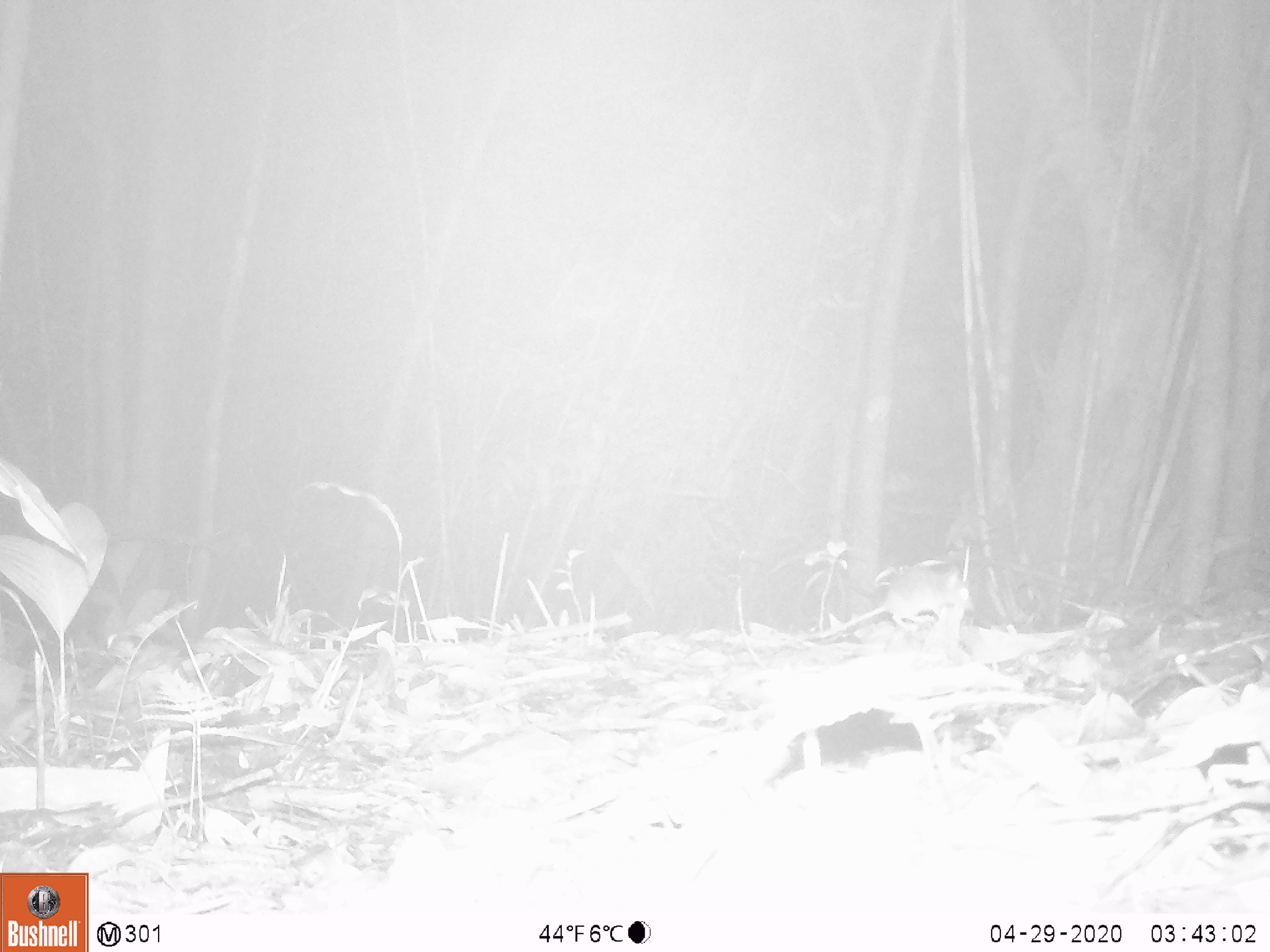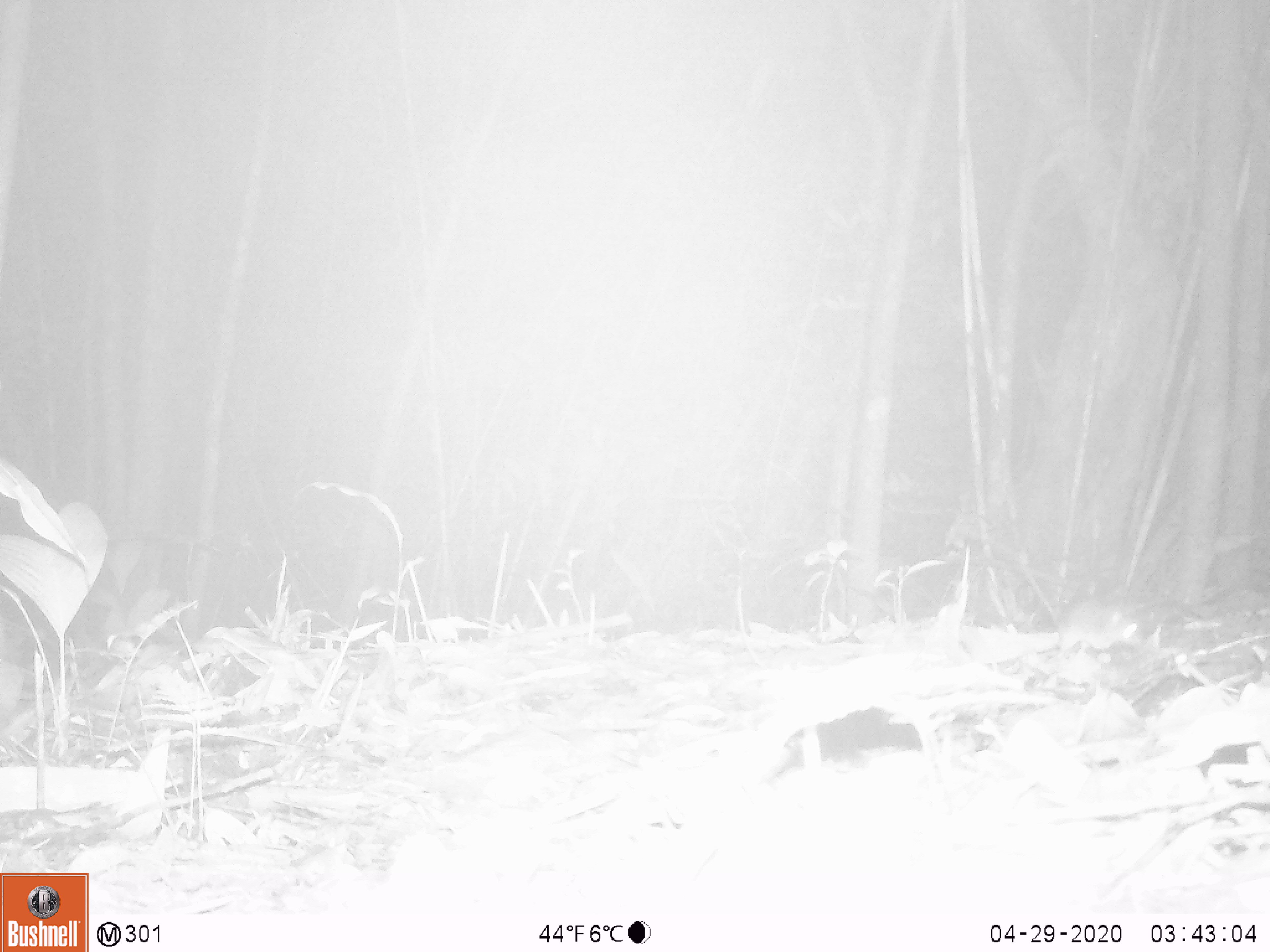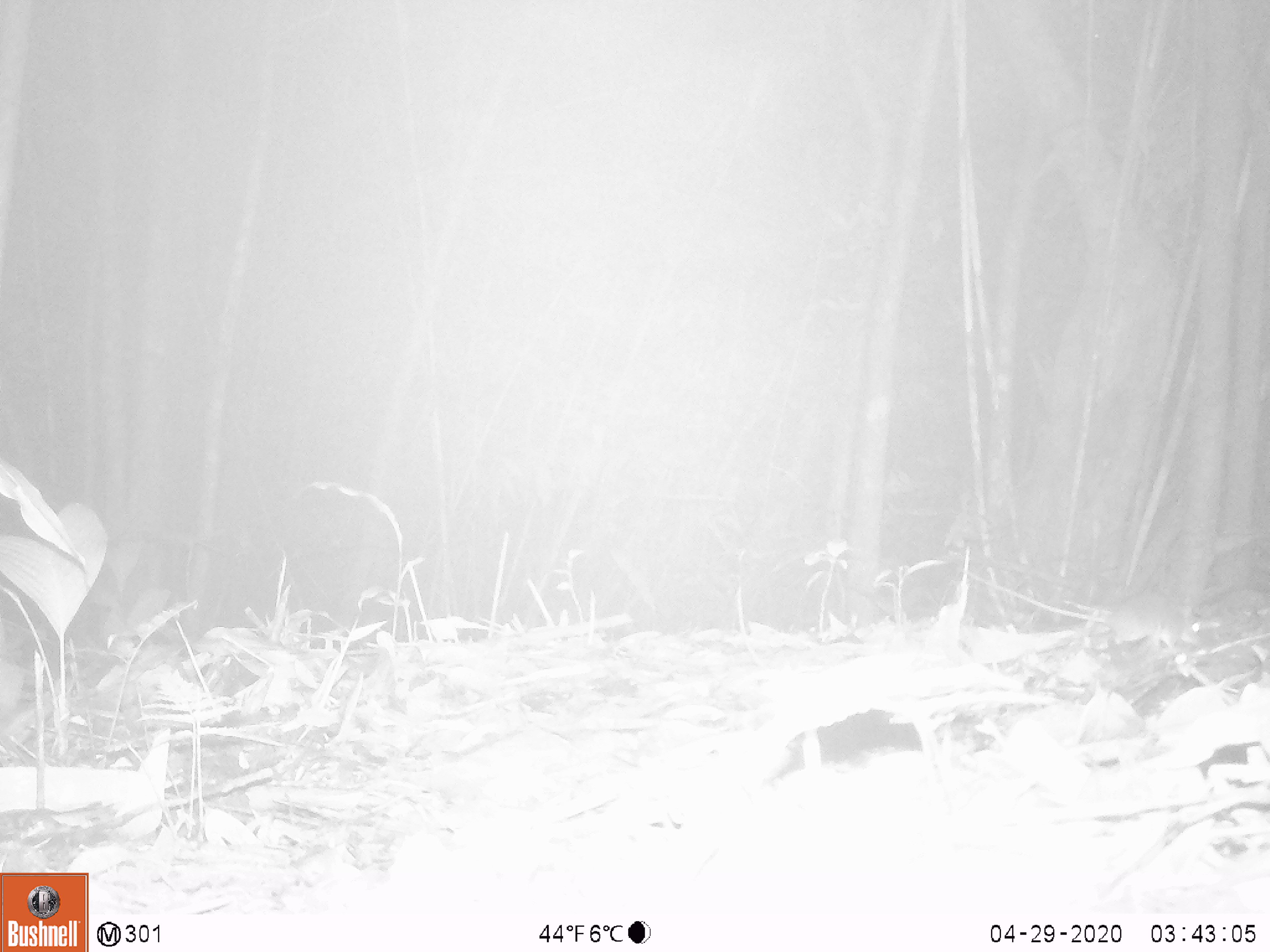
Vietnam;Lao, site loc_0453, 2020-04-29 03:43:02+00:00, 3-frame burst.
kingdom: Animalia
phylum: Chordata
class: Mammalia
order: Rodentia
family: Muridae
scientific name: Muridae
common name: old-world mice and rats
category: unidentified murid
Unidentified murid (old-world mice and rats) (Muridae). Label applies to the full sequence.